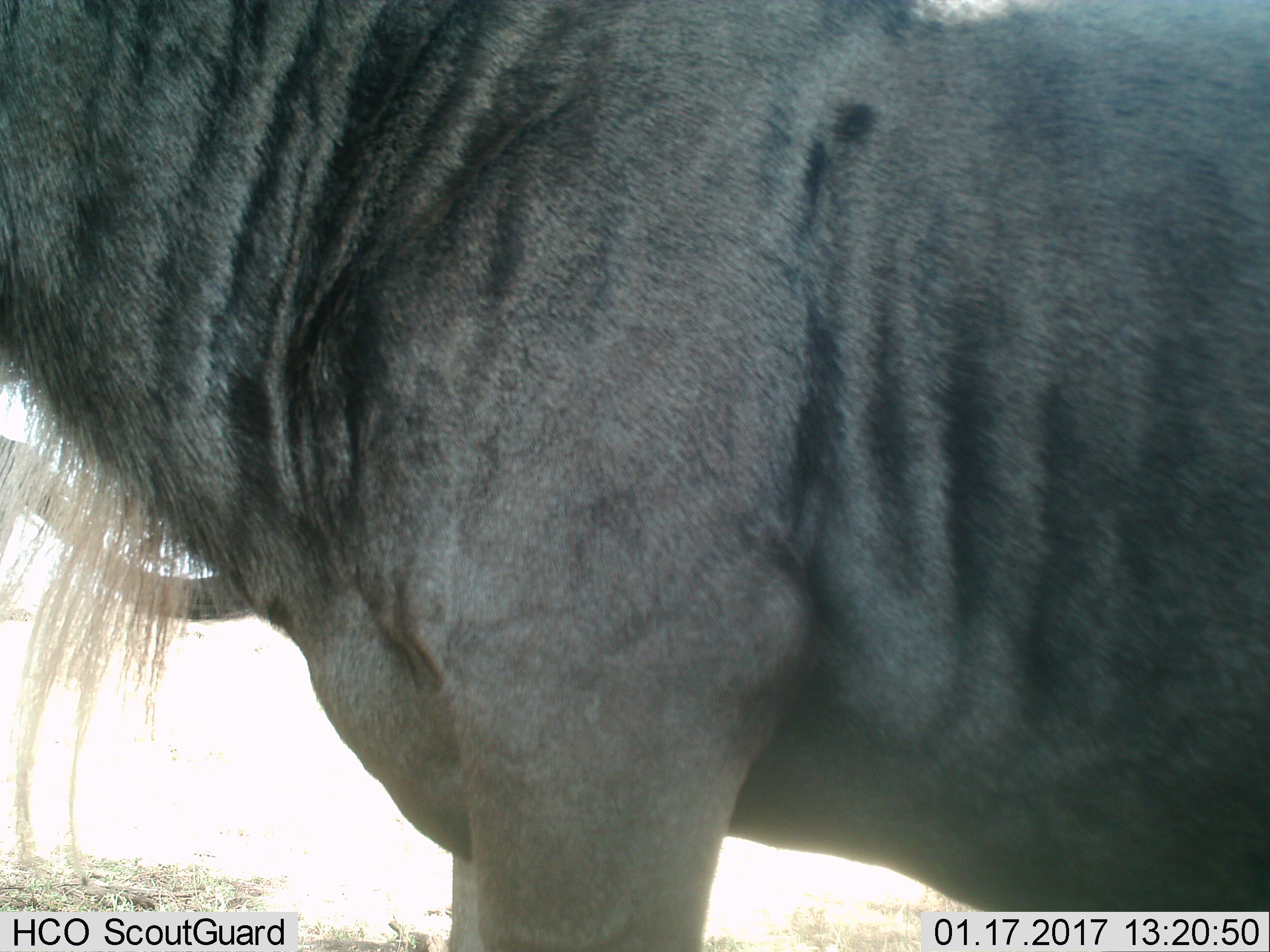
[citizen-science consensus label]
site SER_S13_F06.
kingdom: Animalia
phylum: Chordata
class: Mammalia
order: Artiodactyla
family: Bovidae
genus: Connochaetes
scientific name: Connochaetes taurinus taurinus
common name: blue wildebeest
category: wildebeestblue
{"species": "wildebeestblue (blue wildebeest) (Connochaetes taurinus taurinus)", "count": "1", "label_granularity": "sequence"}